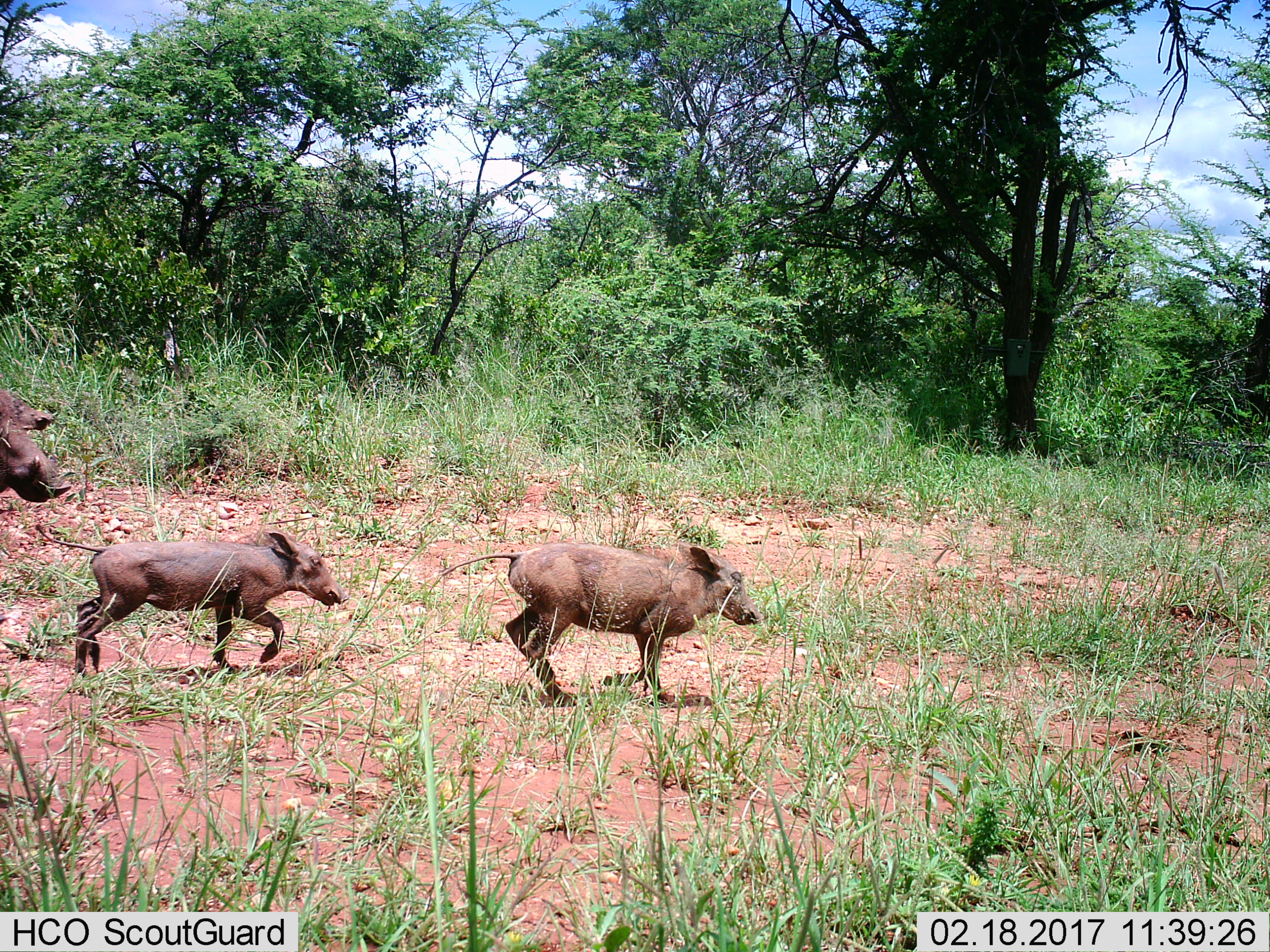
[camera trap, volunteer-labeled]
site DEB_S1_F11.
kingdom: Animalia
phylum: Chordata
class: Mammalia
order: Artiodactyla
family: Suidae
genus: Phacochoerus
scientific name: Phacochoerus africanus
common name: warthog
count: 3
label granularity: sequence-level